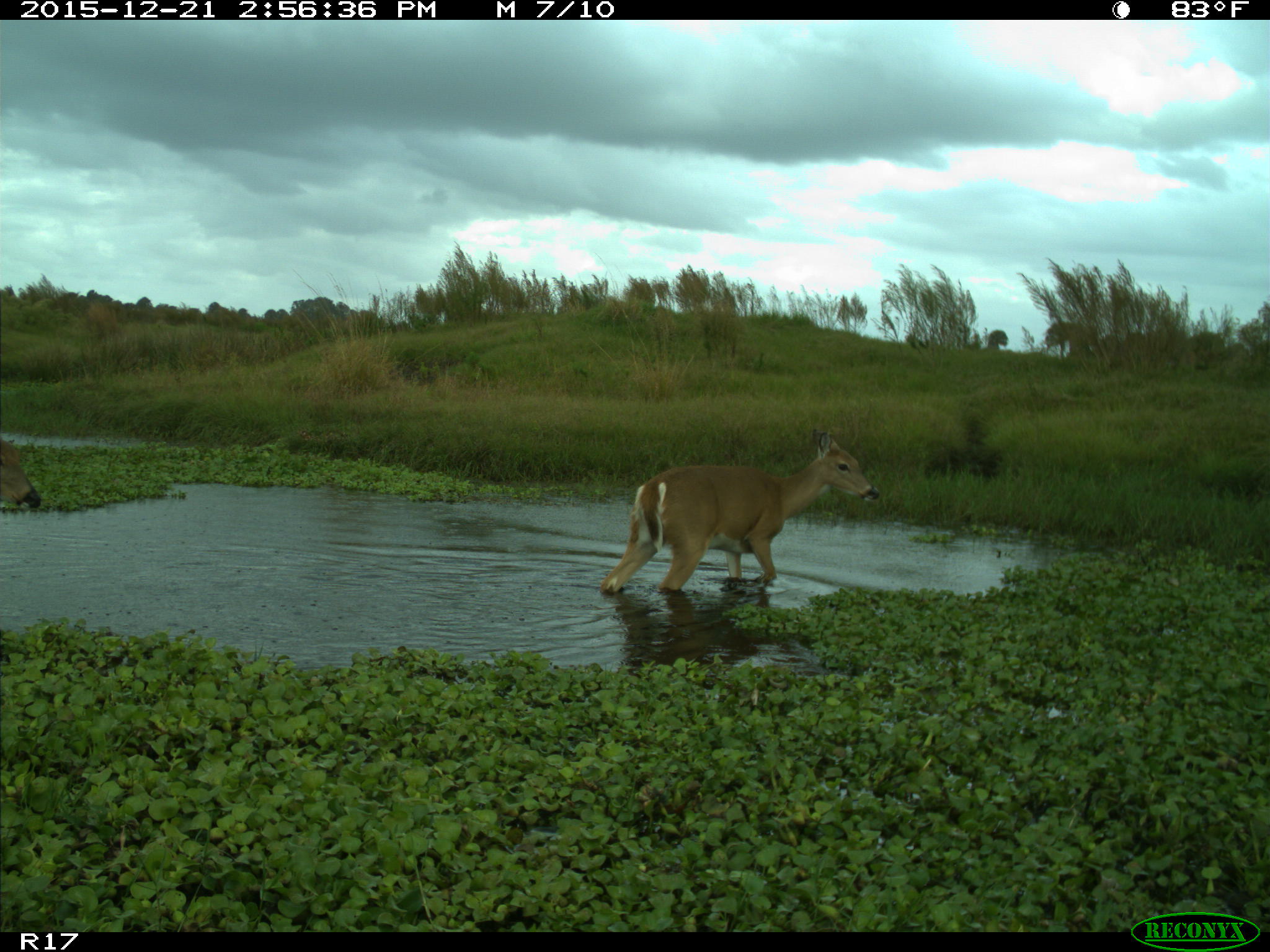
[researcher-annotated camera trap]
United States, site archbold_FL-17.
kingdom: Animalia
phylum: Chordata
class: Mammalia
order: Artiodactyla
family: Cervidae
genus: Odocoileus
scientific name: Odocoileus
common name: deer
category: unidentified deer